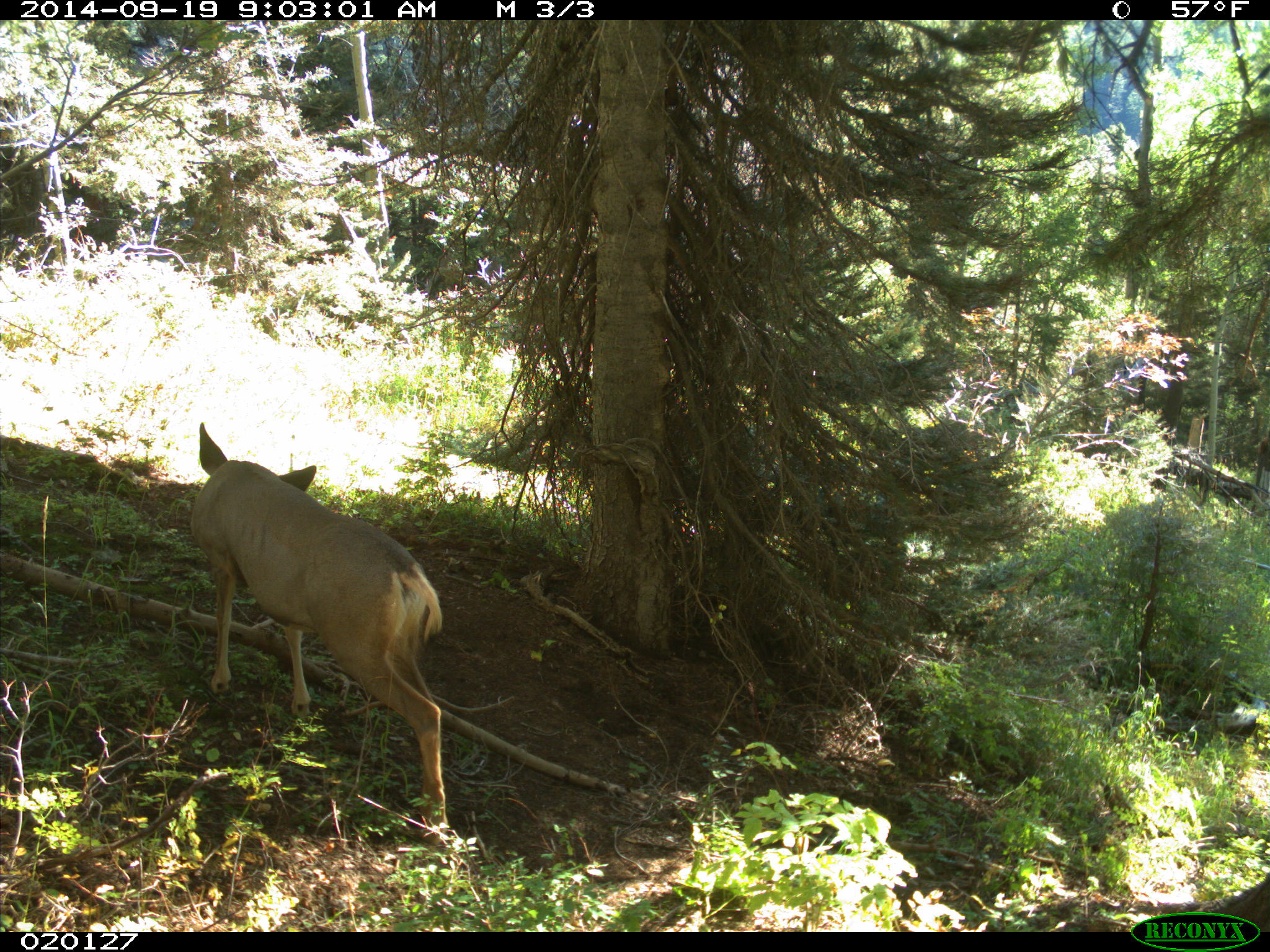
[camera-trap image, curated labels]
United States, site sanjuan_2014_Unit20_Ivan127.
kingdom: Animalia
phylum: Chordata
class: Mammalia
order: Artiodactyla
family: Cervidae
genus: Odocoileus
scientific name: Odocoileus hemionus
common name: mule deer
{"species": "Odocoileus hemionus (mule deer)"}